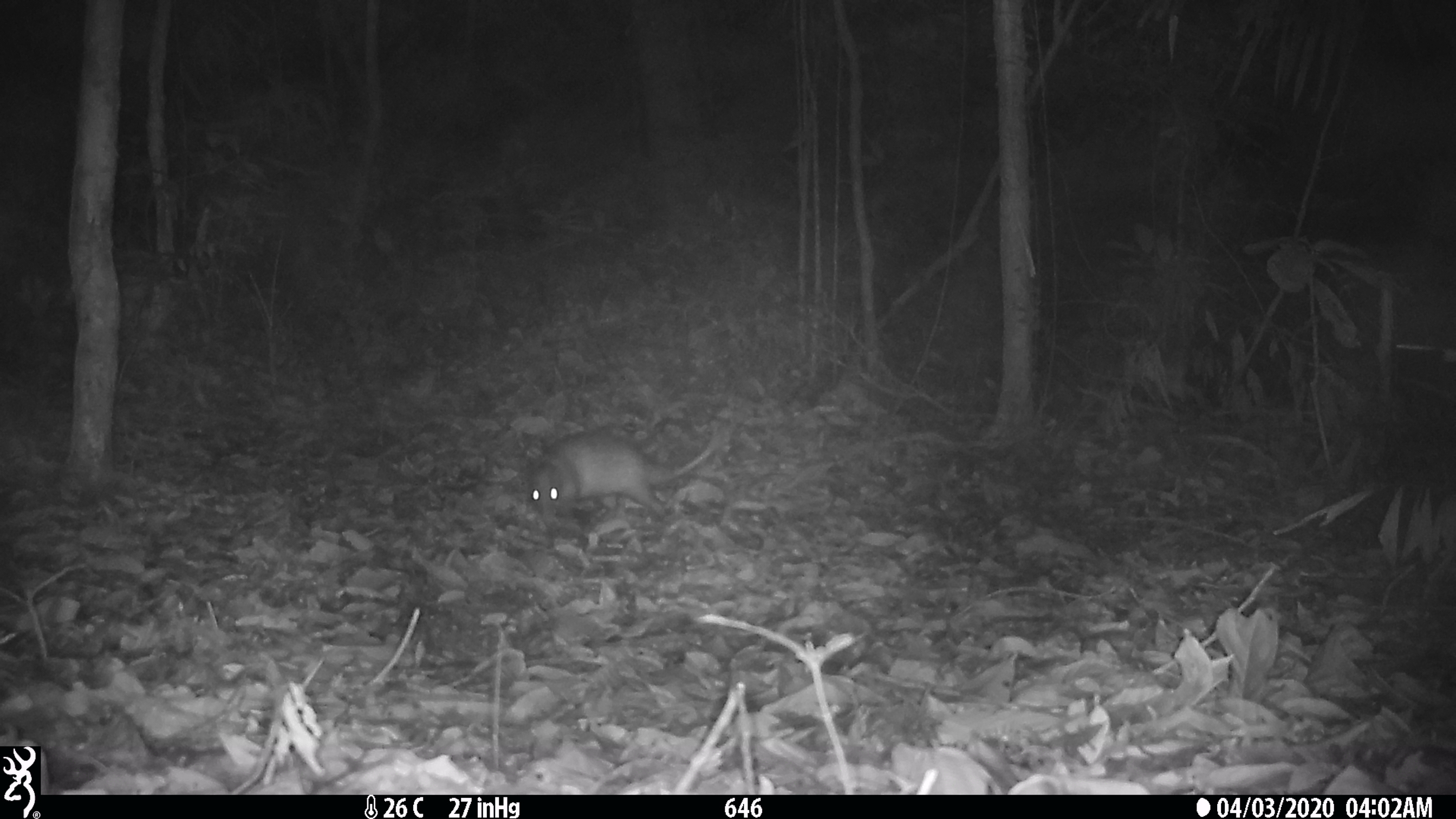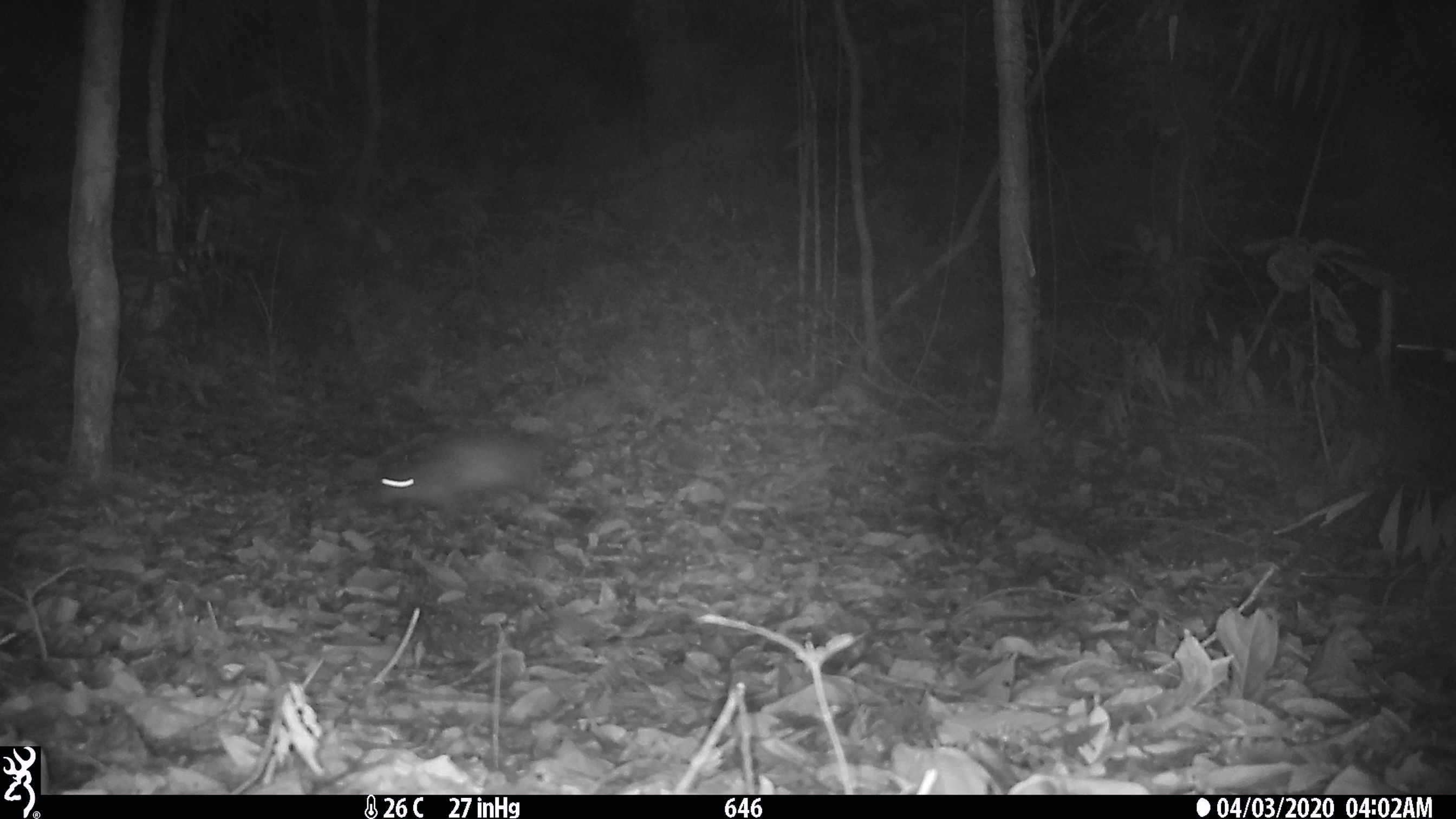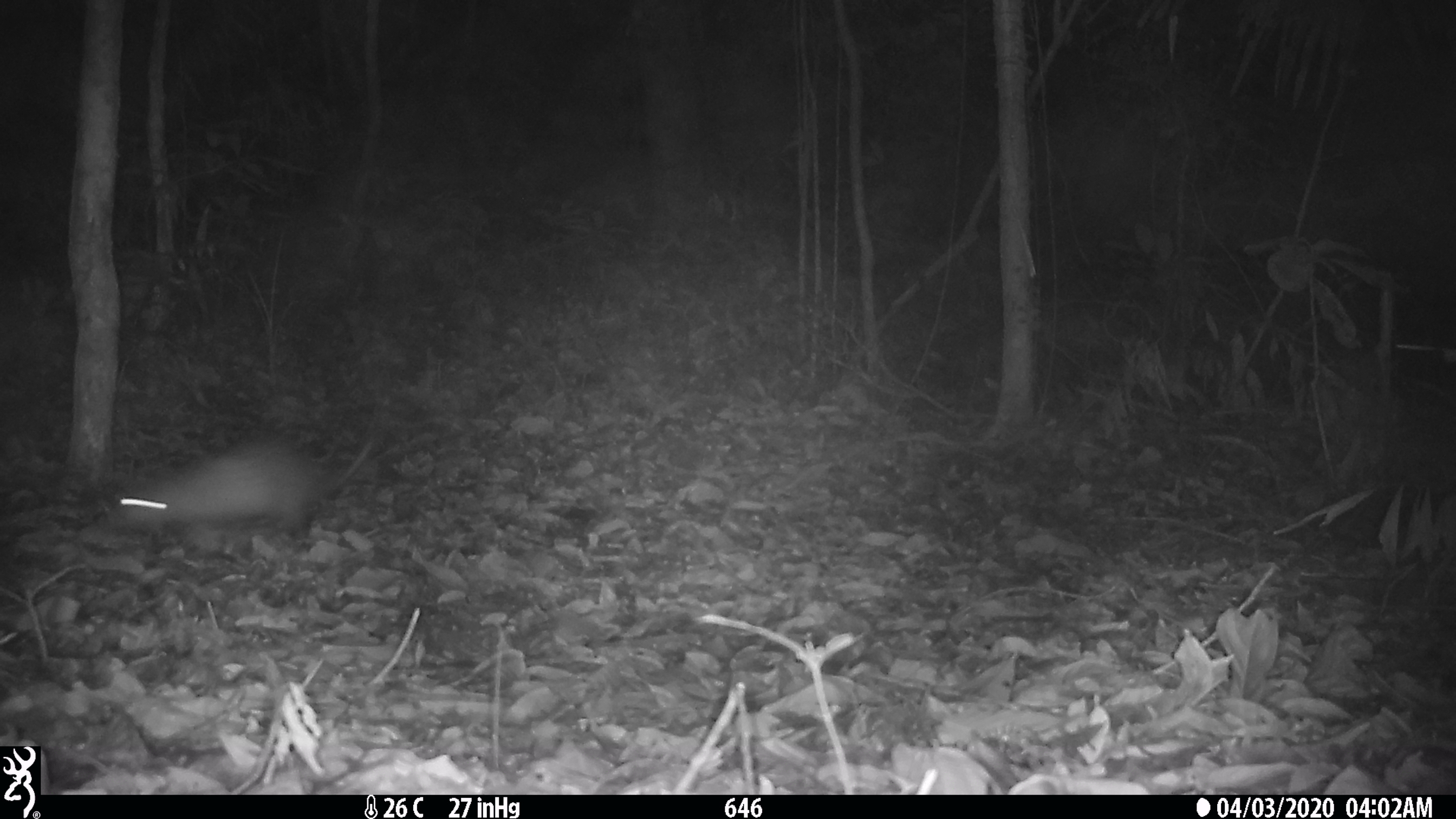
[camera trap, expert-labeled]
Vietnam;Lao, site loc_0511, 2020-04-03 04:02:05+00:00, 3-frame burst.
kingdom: Animalia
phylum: Chordata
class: Mammalia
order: Rodentia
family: Hystricidae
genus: Atherurus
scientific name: Atherurus macrourus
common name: asiatic brush-tailed porcupine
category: asiatic brush tailed porcupine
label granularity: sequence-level